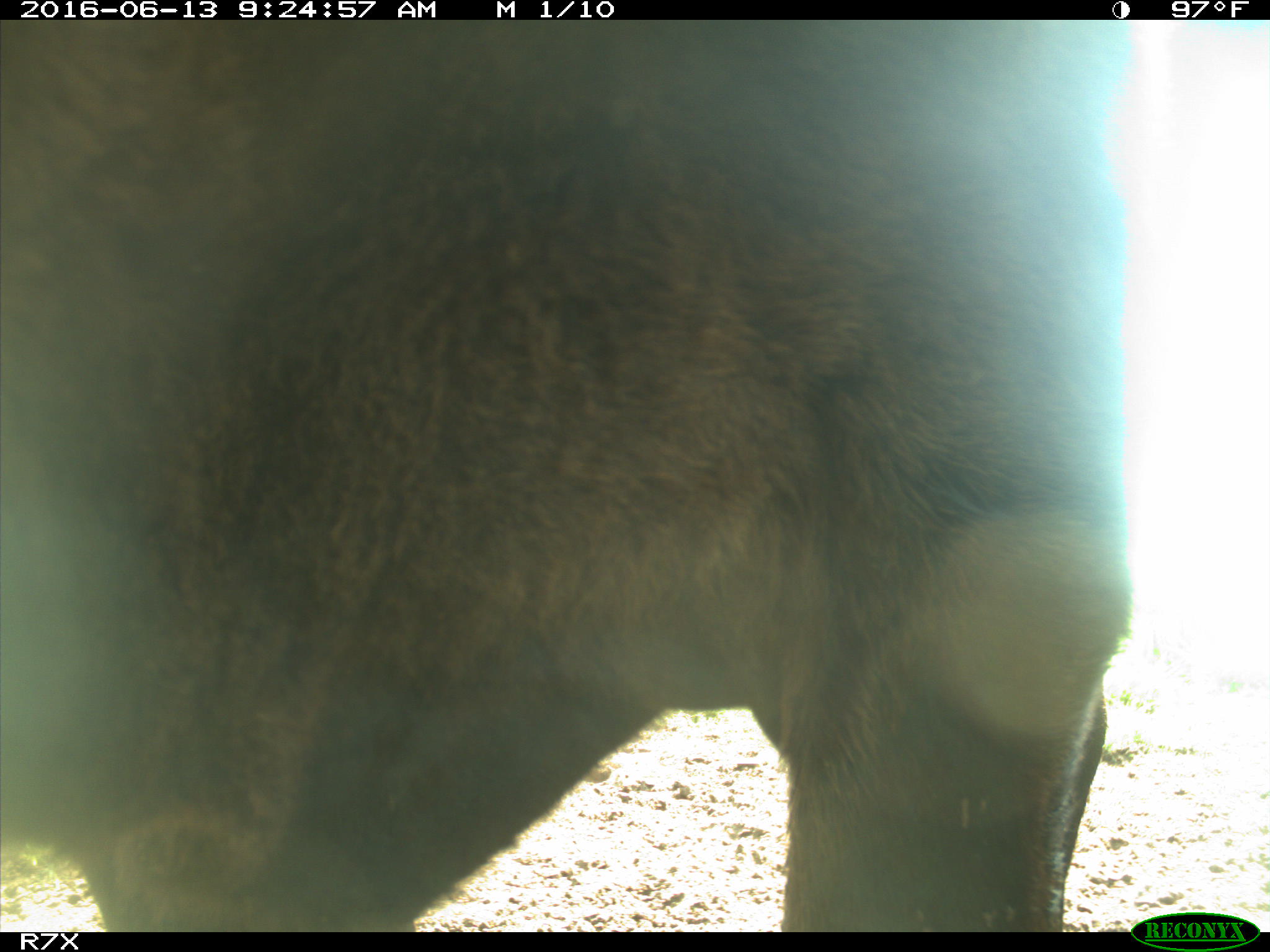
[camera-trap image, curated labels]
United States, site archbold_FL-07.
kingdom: Animalia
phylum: Chordata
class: Mammalia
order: Artiodactyla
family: Bovidae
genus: Bos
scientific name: Bos taurus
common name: domestic cow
Bos taurus (domestic cow).